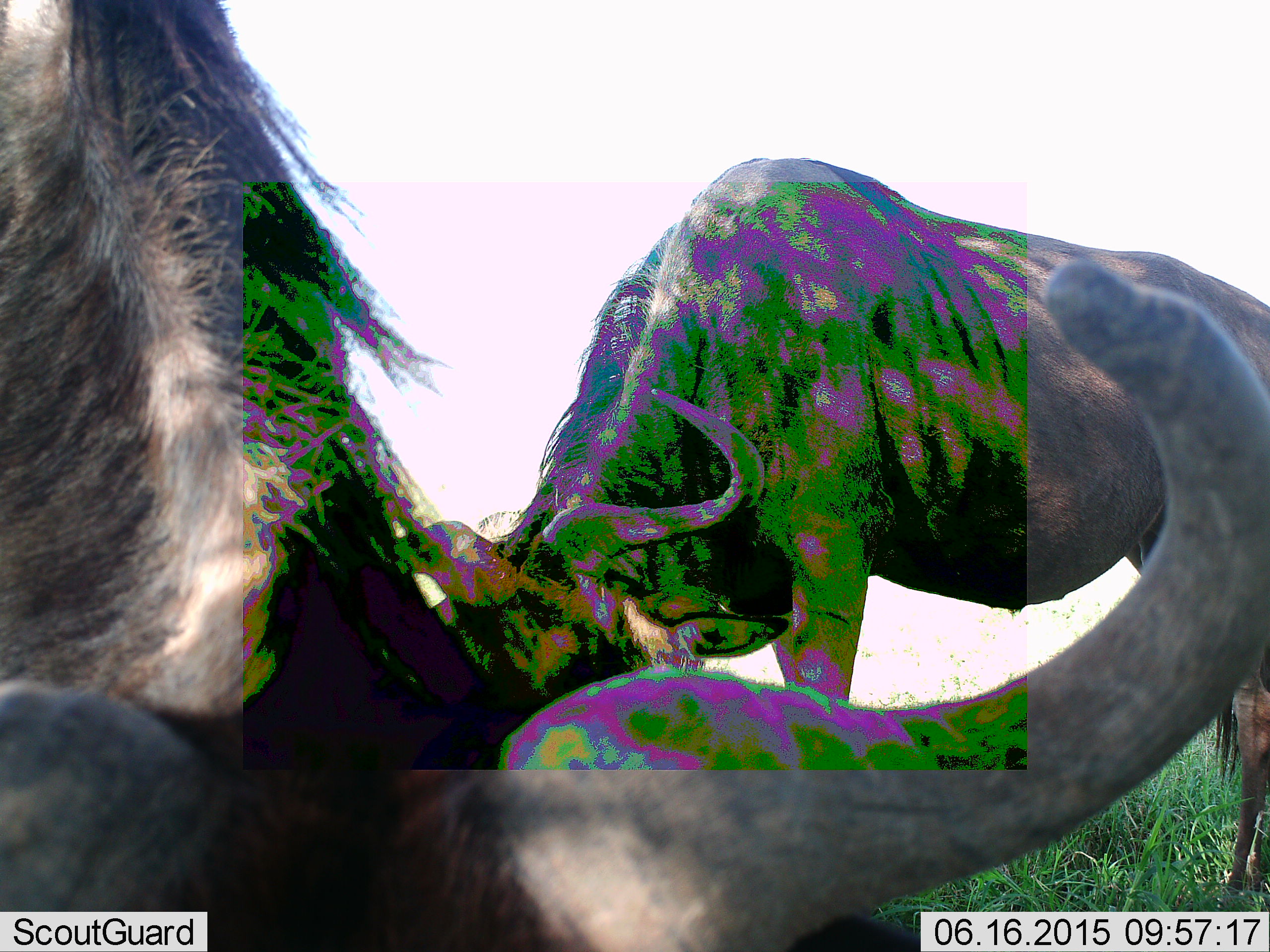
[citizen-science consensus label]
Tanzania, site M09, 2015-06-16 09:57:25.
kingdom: Animalia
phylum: Chordata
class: Mammalia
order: Artiodactyla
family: Bovidae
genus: Connochaetes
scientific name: Connochaetes taurinus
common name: blue wildebeest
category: wildebeest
Wildebeest (blue wildebeest) (Connochaetes taurinus), count 2. Behavior (volunteer vote fractions): standing 40%, resting 10%, moving 20%, interacting 10%. Young present (vote fraction): 0%. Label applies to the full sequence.